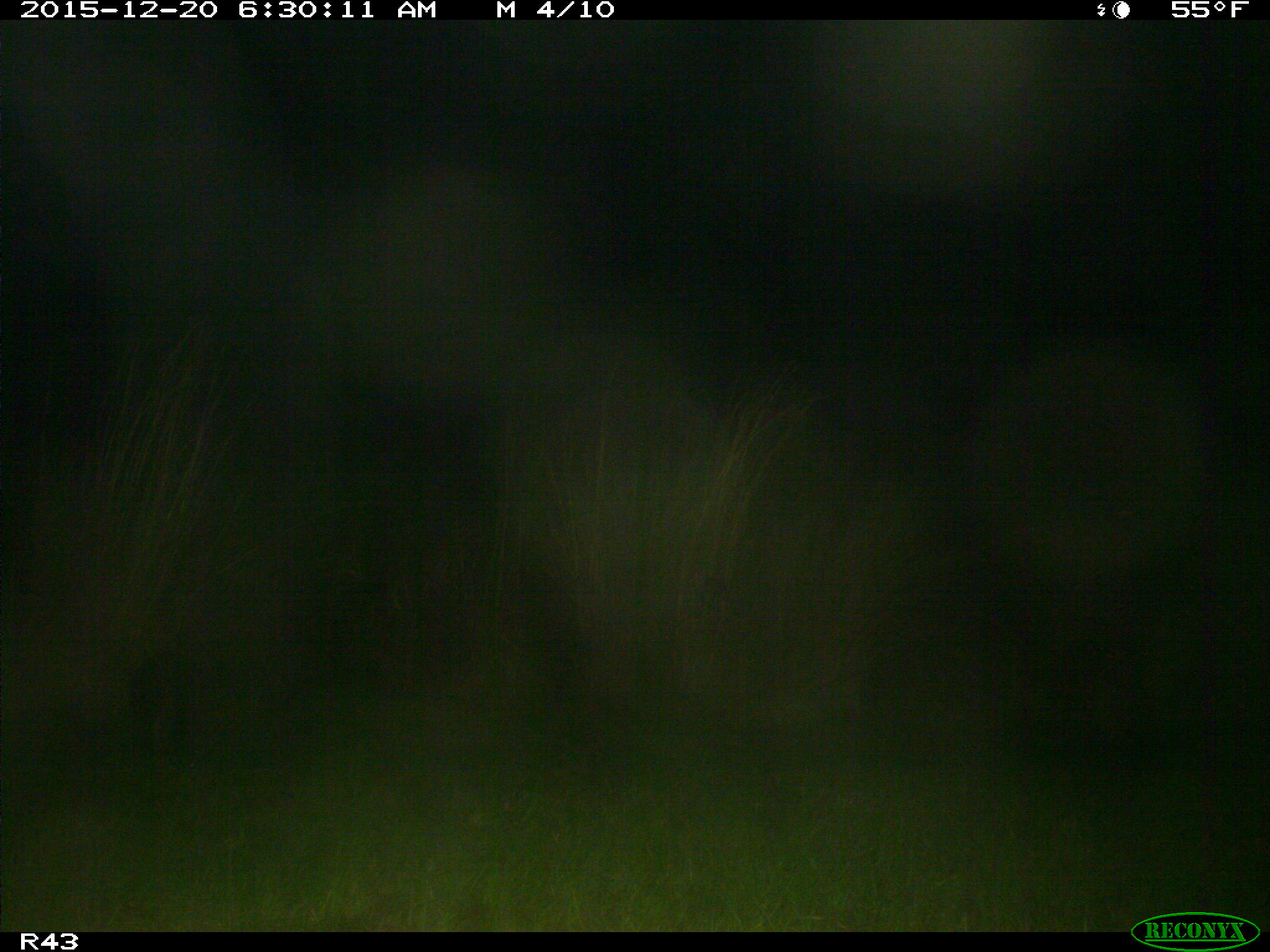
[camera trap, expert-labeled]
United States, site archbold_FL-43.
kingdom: Animalia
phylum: Chordata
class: Mammalia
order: Carnivora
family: Procyonidae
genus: Procyon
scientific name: Procyon lotor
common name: common raccoon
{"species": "Procyon lotor (common raccoon)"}